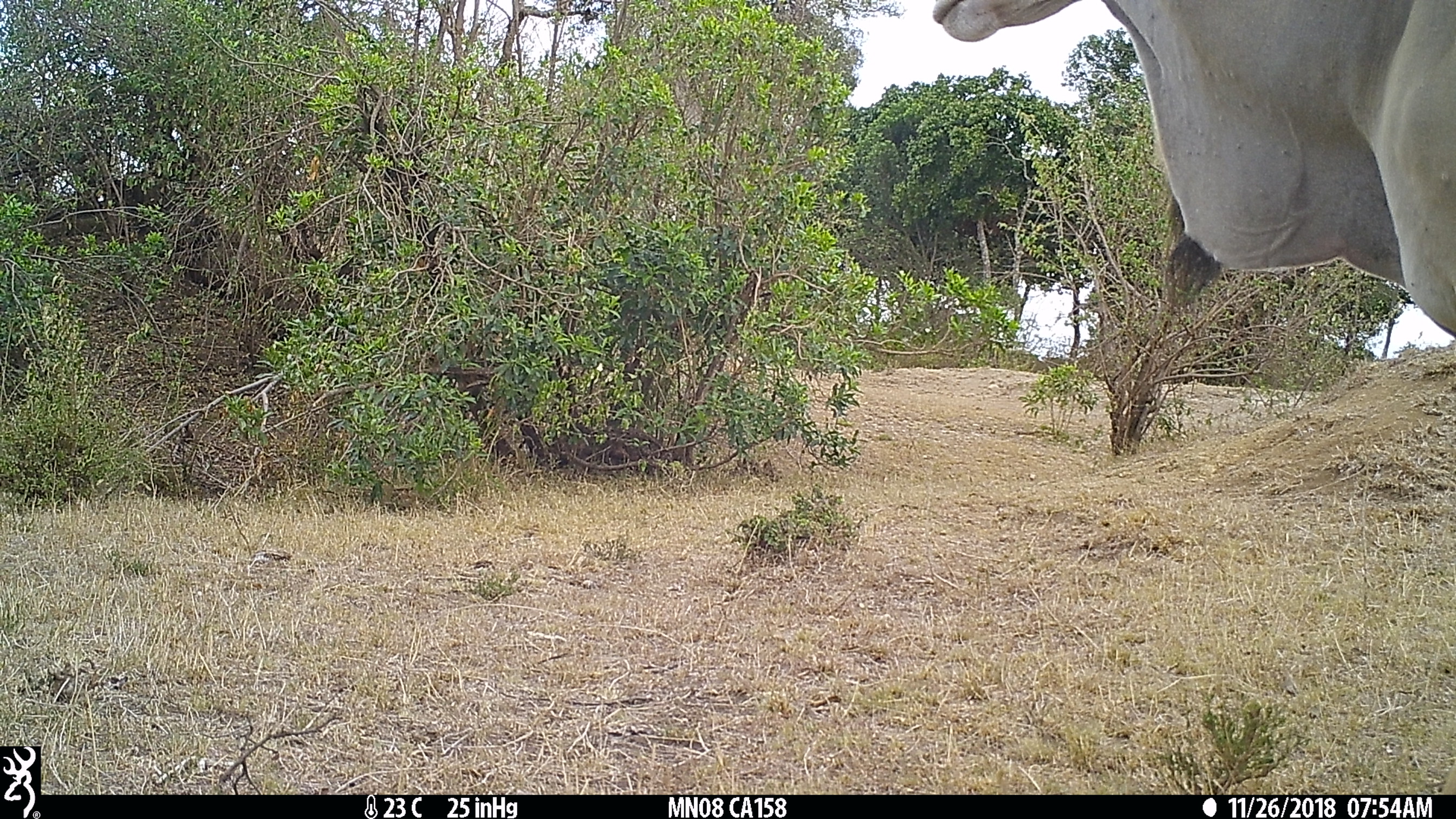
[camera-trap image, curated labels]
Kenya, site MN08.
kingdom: Animalia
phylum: Chordata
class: Mammalia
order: Artiodactyla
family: Bovidae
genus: Bos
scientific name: Bos taurus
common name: cattle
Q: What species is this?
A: Cattle (Bos taurus).